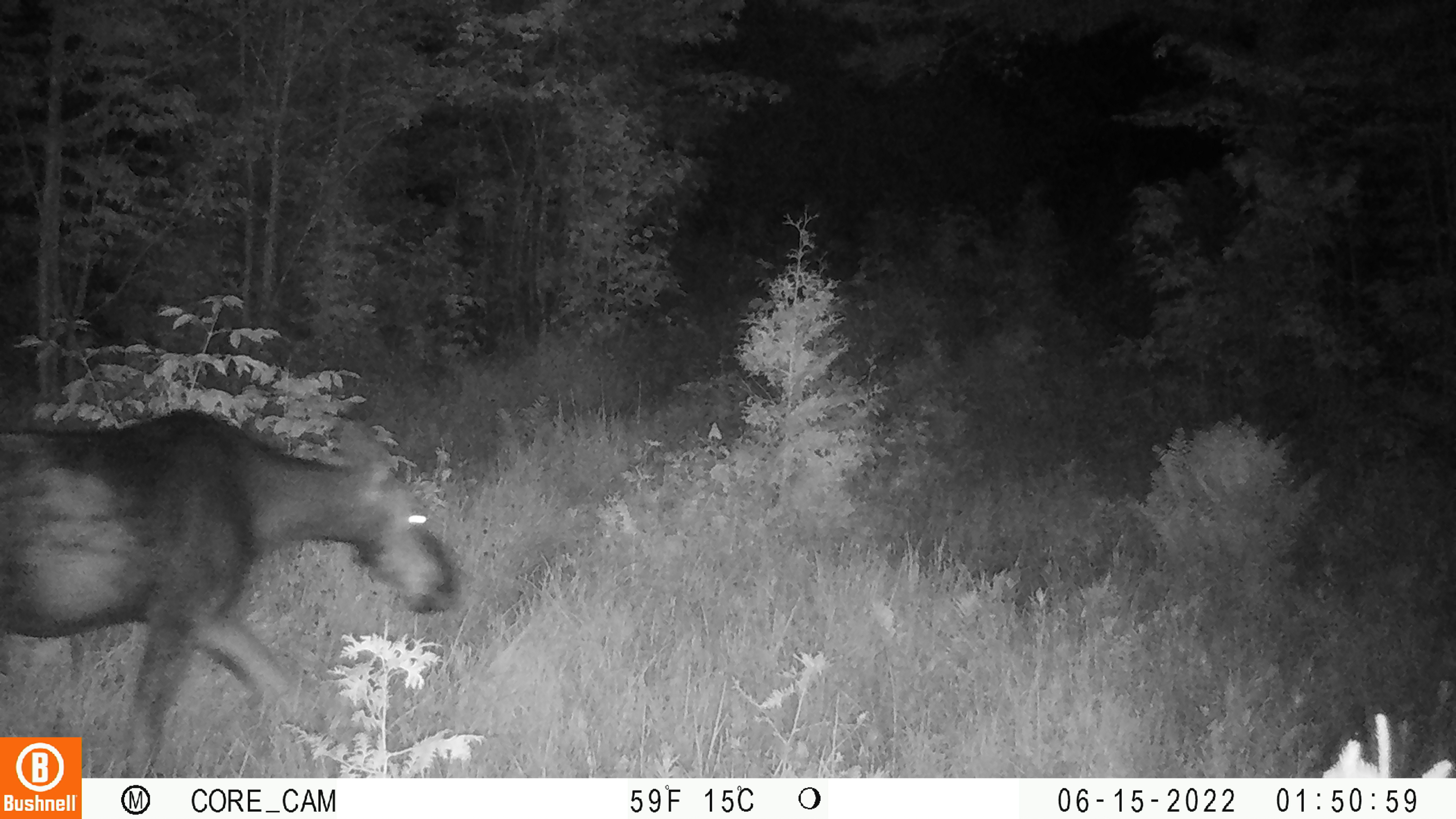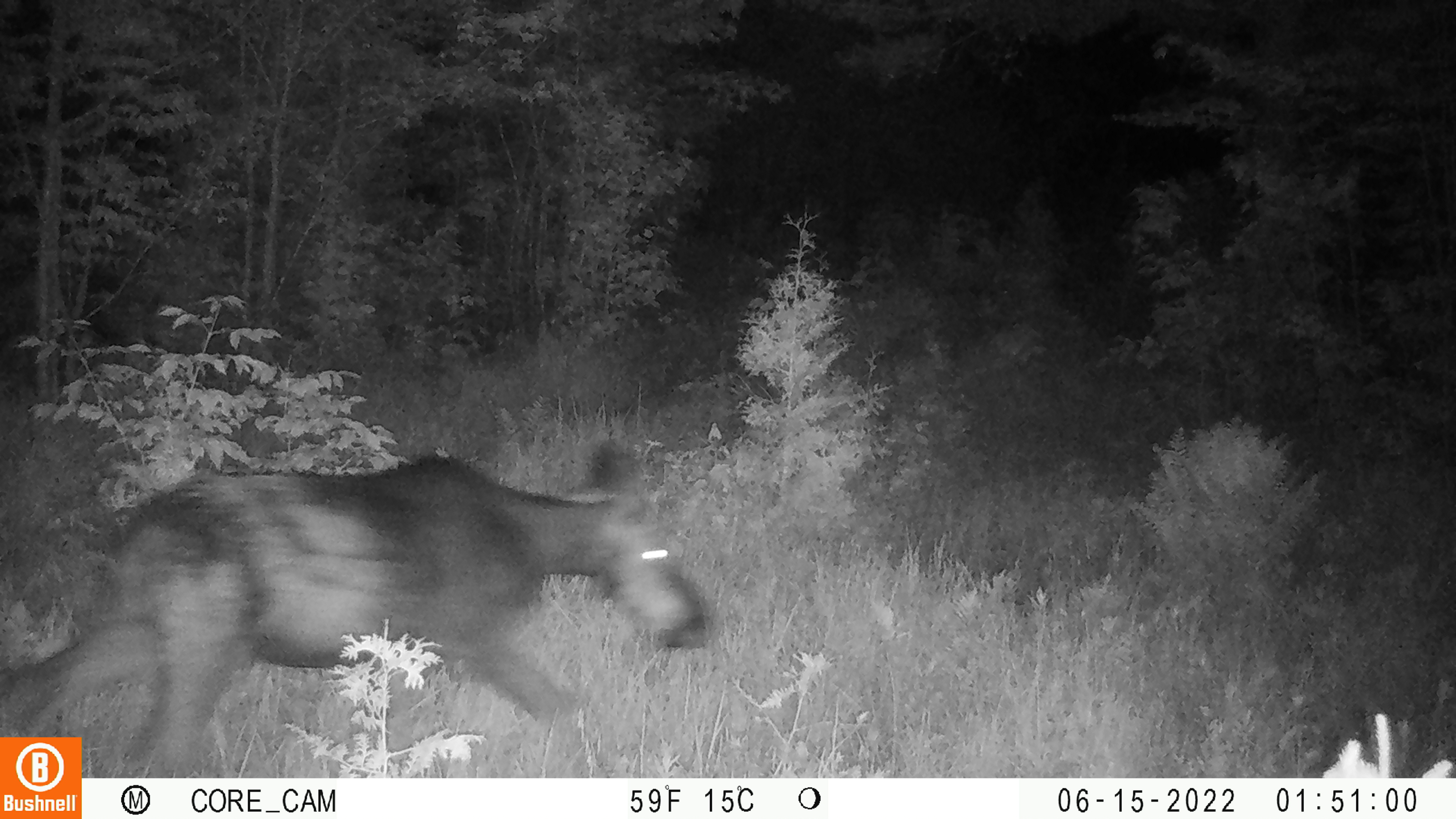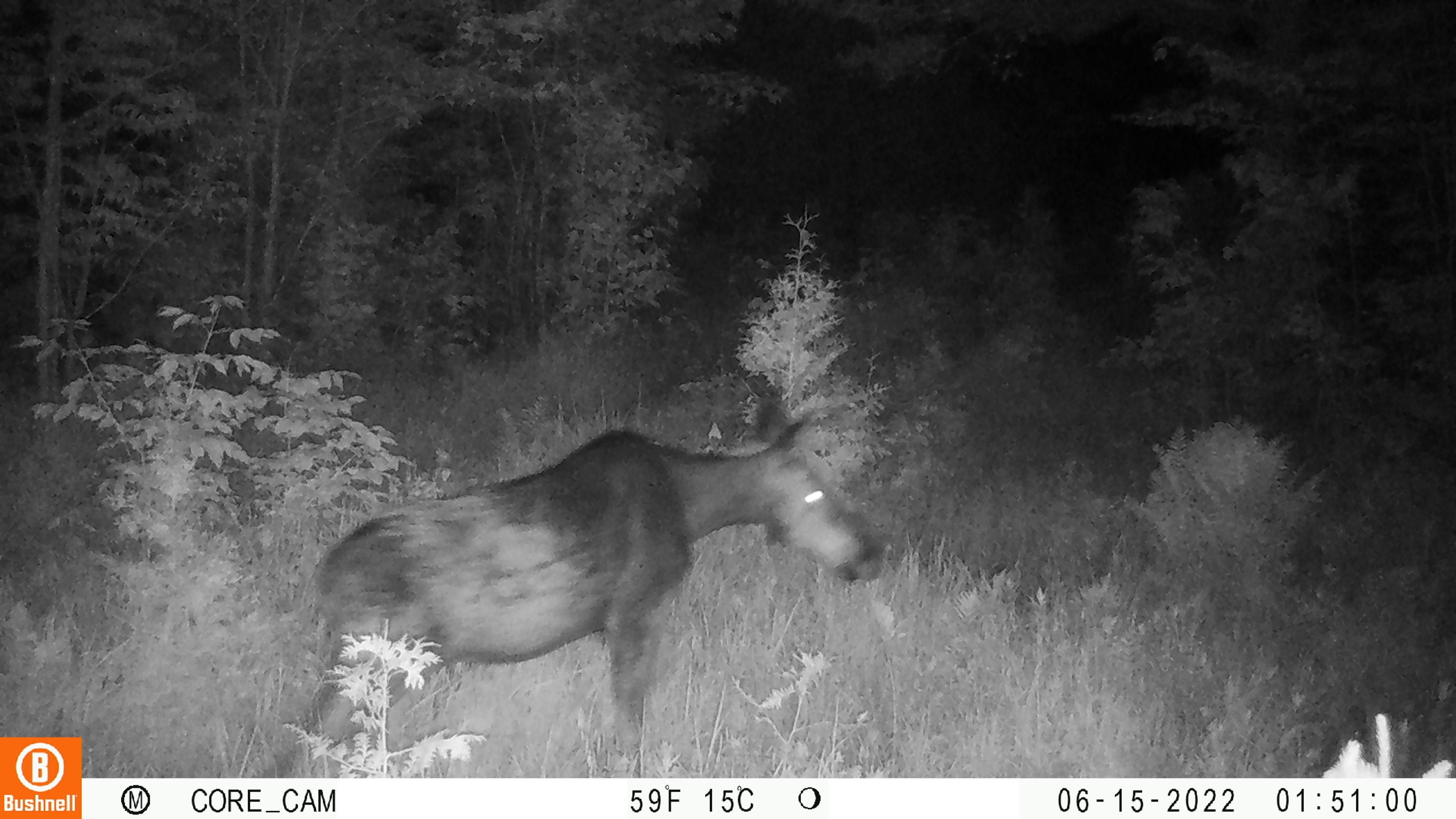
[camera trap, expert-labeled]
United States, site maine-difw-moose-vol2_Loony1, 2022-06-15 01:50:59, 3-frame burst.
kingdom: Animalia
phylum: Chordata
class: Mammalia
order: Artiodactyla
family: Cervidae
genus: Alces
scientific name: Alces alces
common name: moose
Moose (Alces alces).